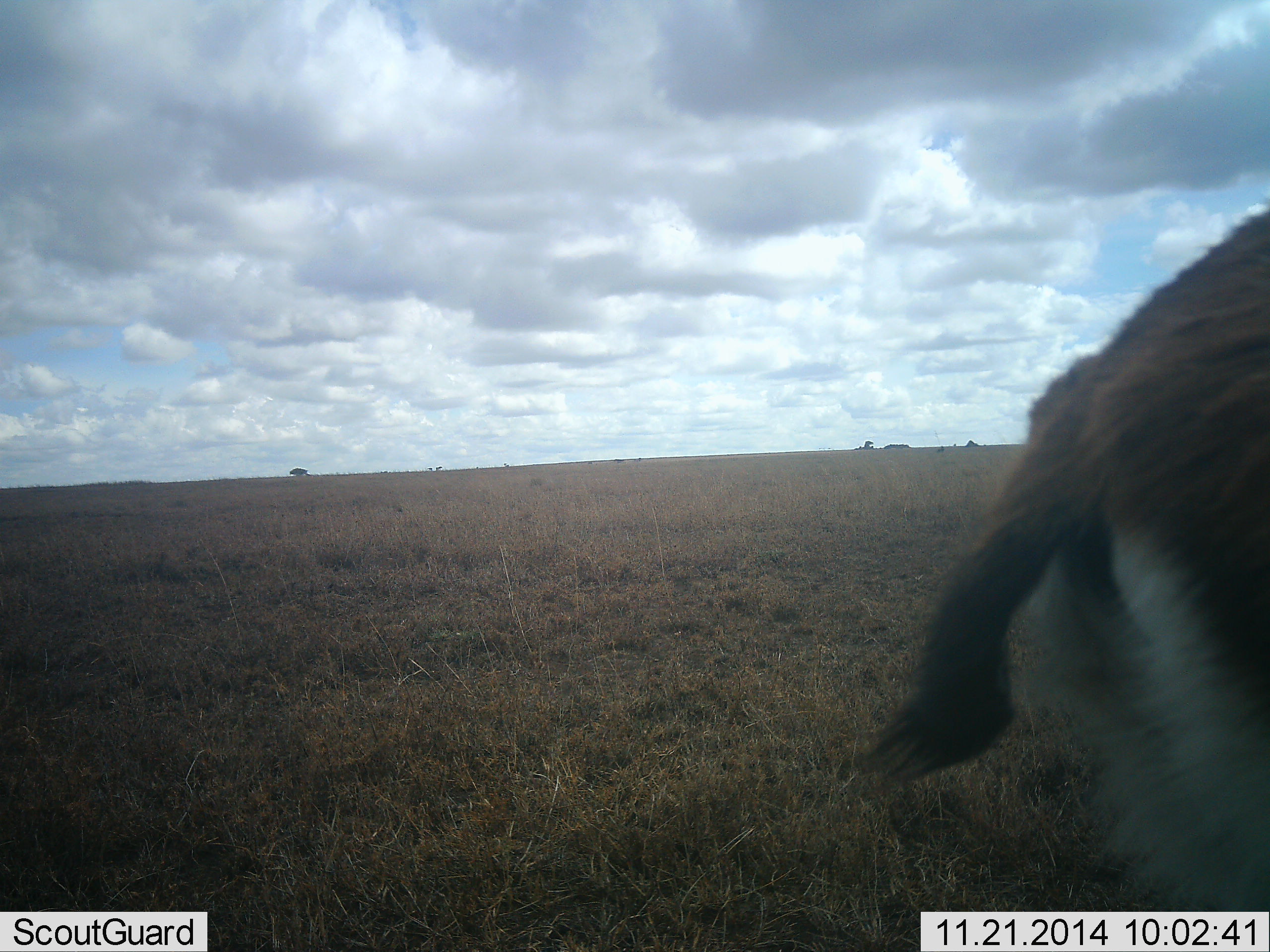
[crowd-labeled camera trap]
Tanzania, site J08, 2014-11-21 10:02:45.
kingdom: Animalia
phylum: Chordata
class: Mammalia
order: Artiodactyla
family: Bovidae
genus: Eudorcas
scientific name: Eudorcas thomsonii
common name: thomson's gazelle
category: gazellethomsons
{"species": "gazellethomsons (thomson's gazelle) (Eudorcas thomsonii)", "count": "1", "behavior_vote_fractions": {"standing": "60%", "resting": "0%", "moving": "40%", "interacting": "0%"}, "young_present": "0%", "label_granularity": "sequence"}